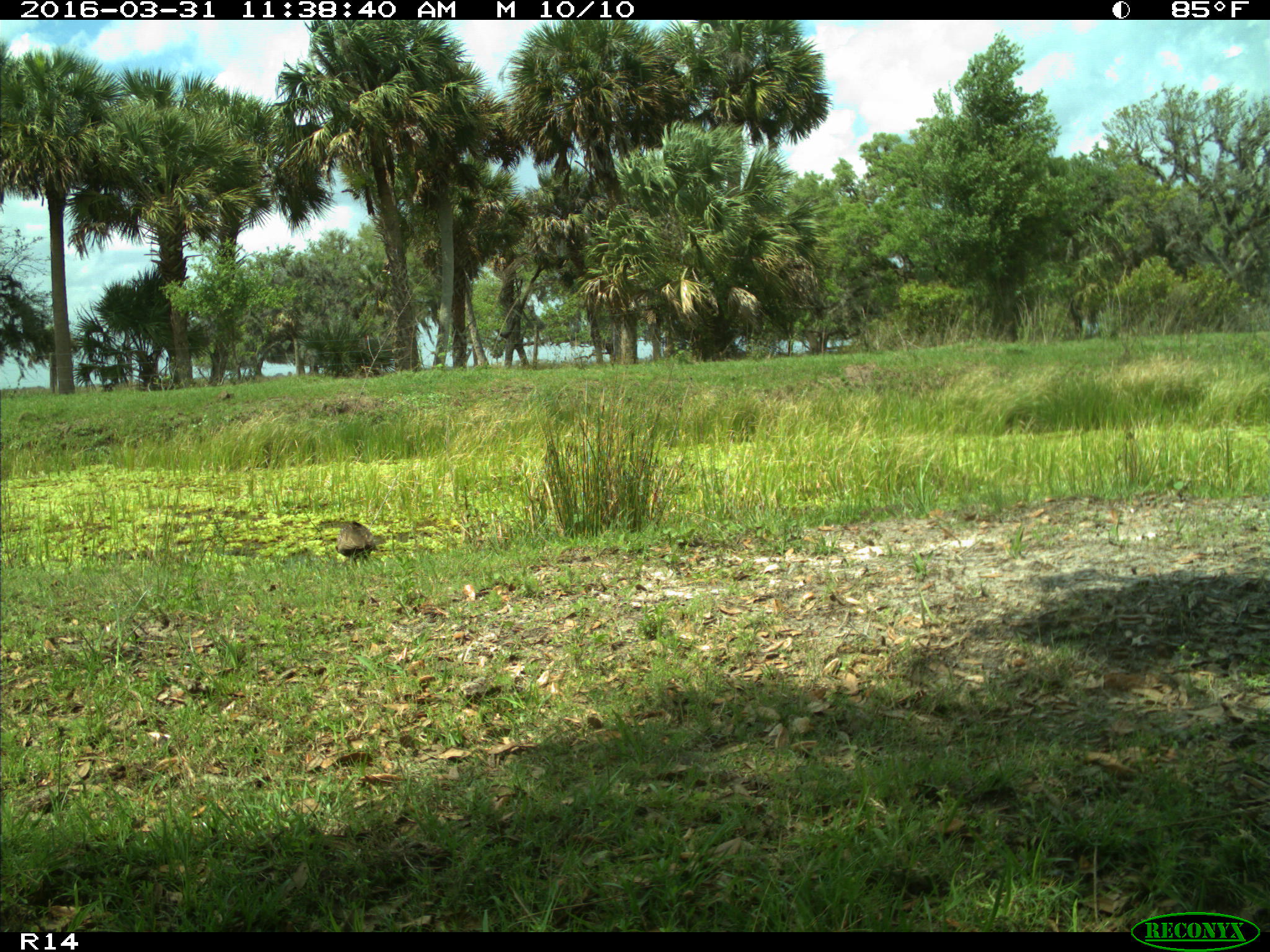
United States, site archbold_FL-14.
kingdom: Animalia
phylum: Chordata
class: Aves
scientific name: Aves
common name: birds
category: unidentified bird